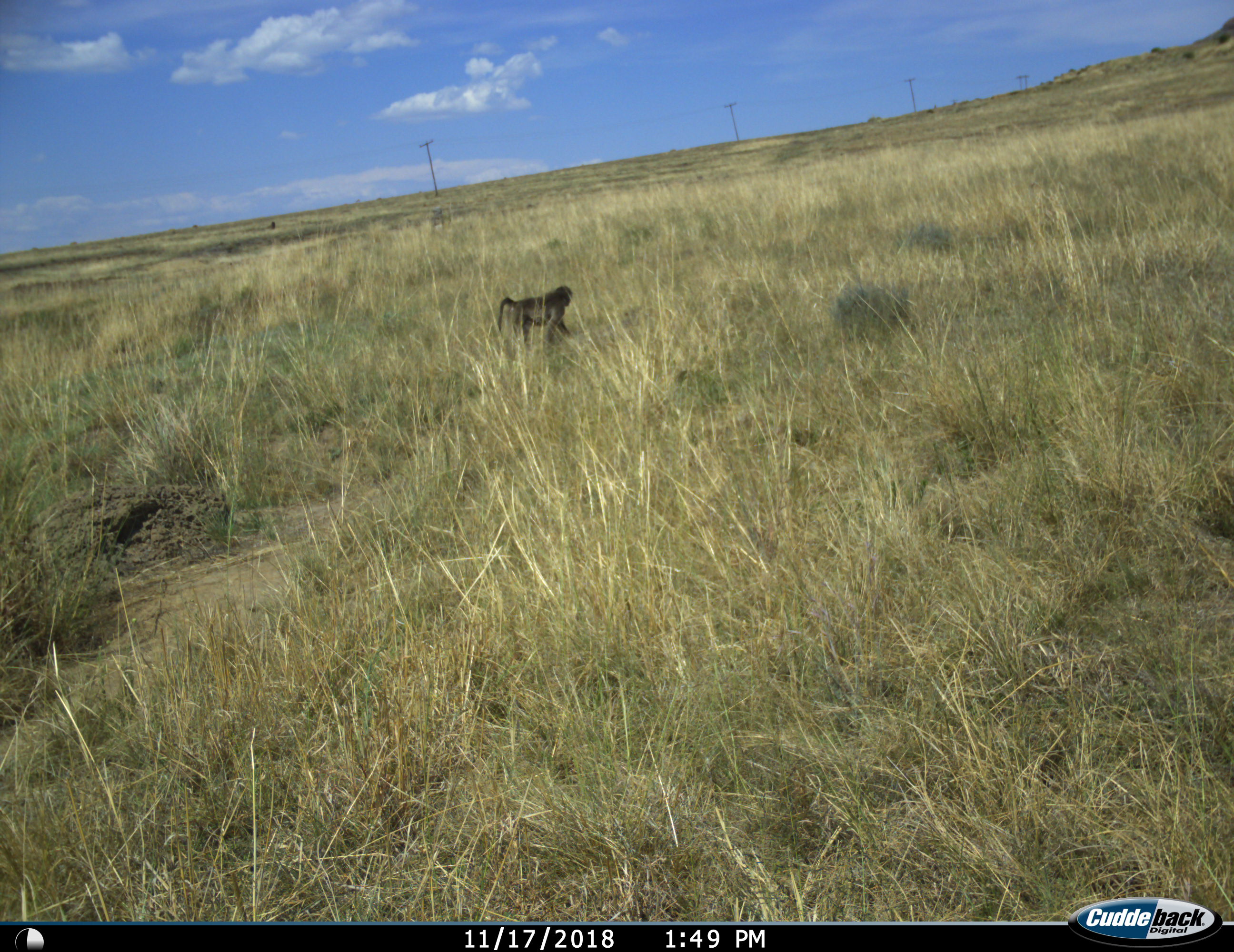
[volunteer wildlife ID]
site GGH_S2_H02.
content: unidentified animal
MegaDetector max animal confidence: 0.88